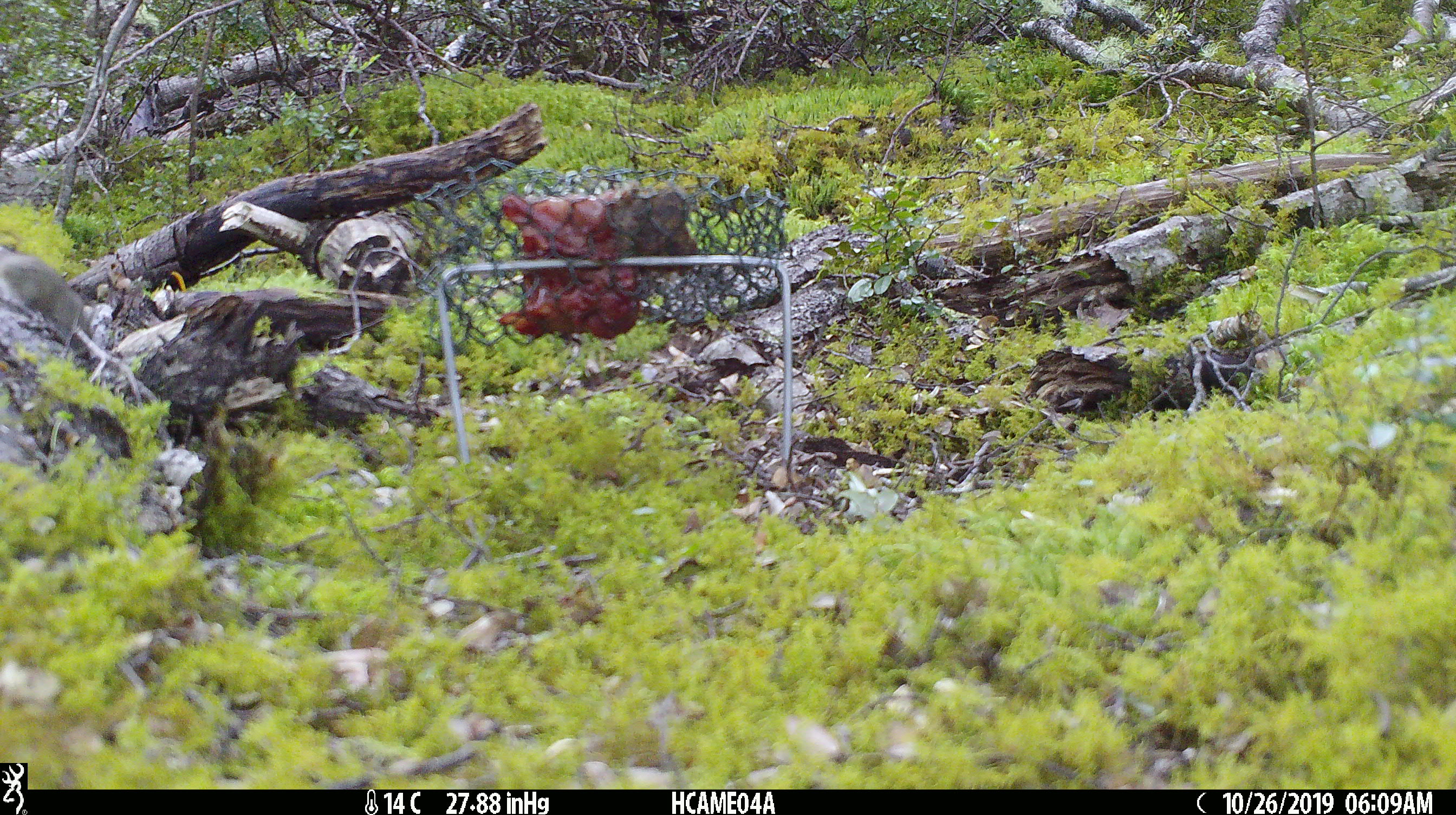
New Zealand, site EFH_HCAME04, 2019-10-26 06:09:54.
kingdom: Animalia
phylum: Chordata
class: Mammalia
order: Rodentia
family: Muridae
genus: Mus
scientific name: Mus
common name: mouse